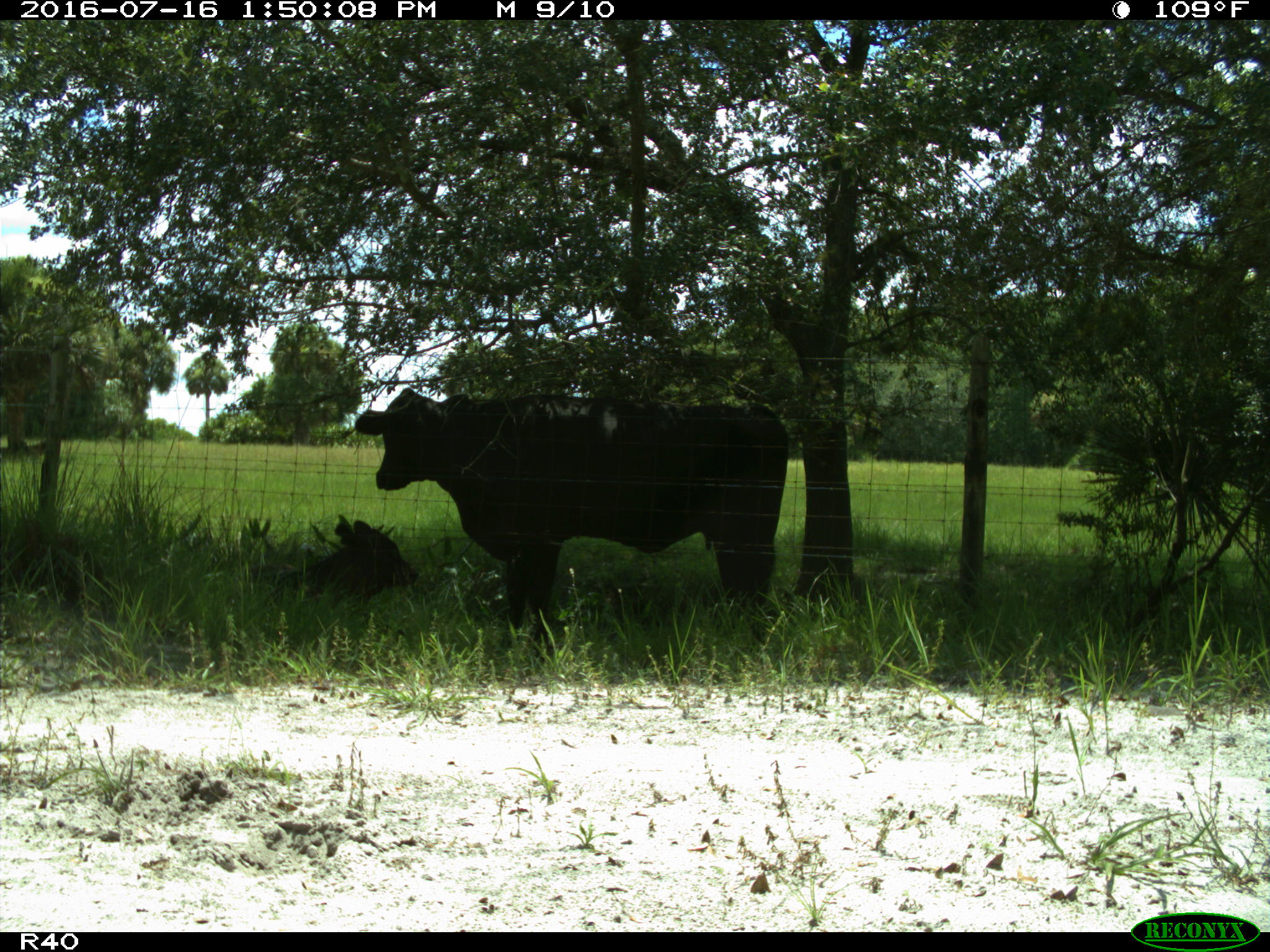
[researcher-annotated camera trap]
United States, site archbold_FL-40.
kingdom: Animalia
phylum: Chordata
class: Mammalia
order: Artiodactyla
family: Bovidae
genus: Bos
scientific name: Bos taurus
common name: domestic cow